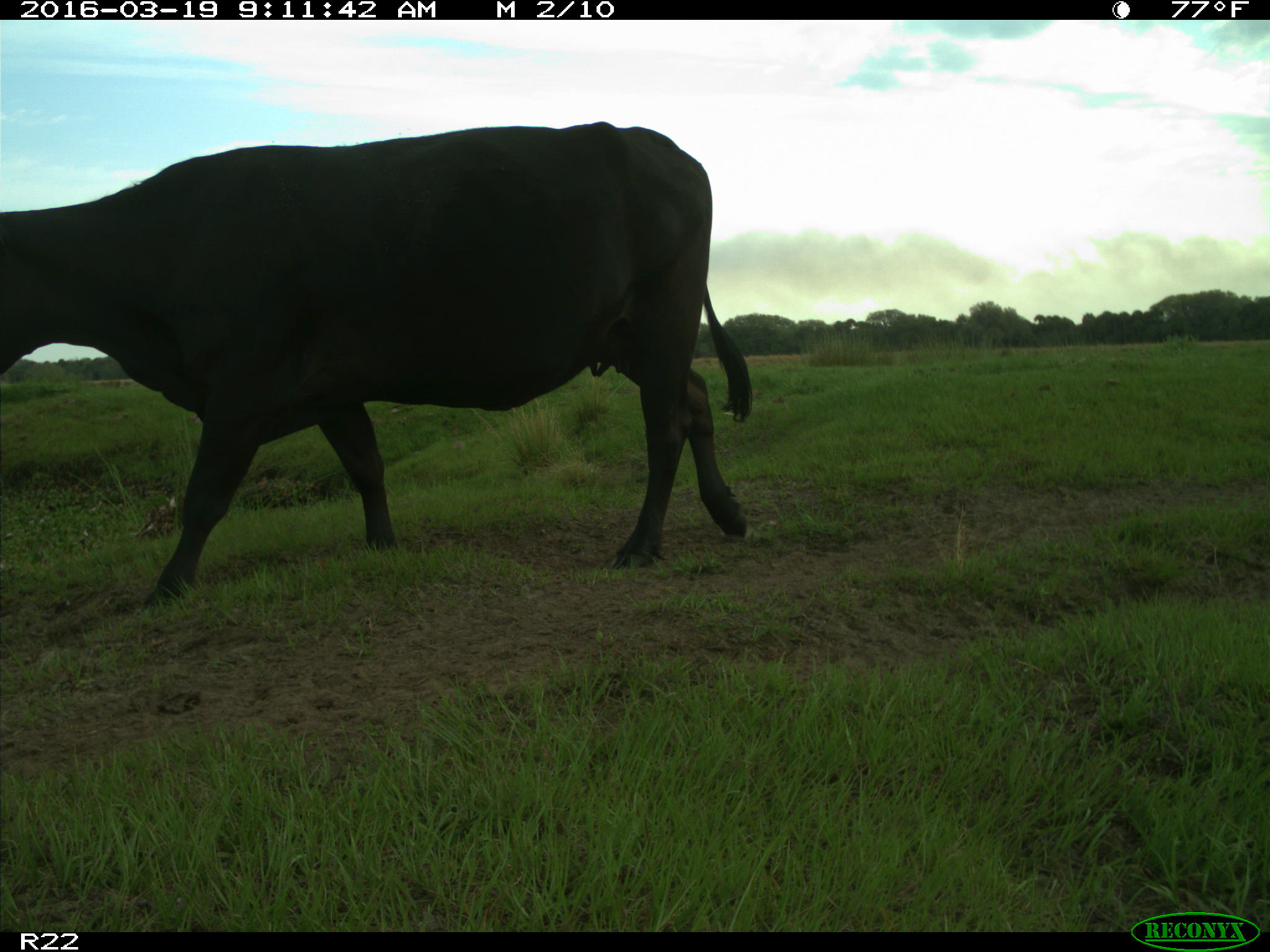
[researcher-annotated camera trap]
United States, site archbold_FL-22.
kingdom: Animalia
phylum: Chordata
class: Mammalia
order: Artiodactyla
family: Bovidae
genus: Bos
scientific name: Bos taurus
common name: domestic cow